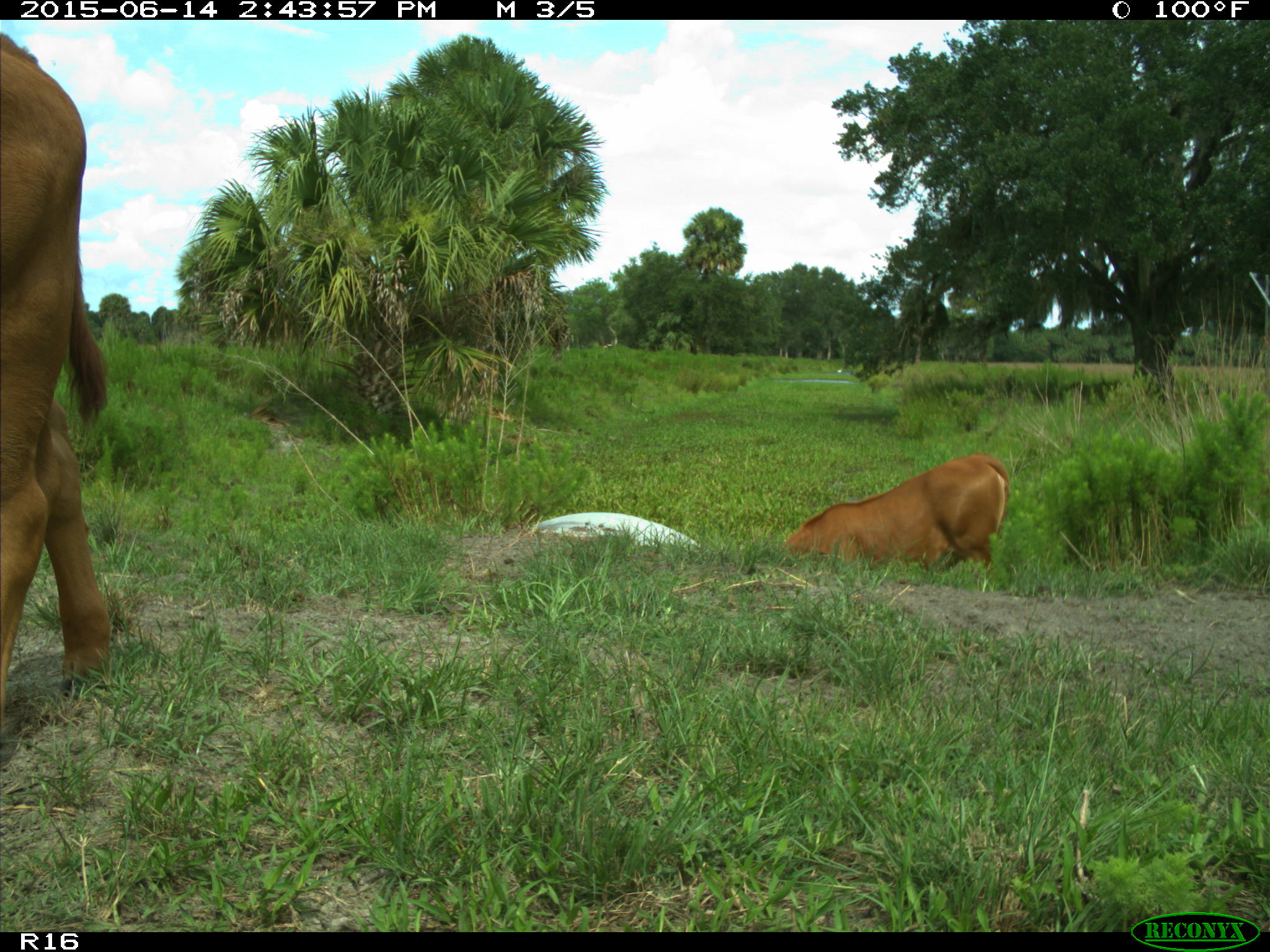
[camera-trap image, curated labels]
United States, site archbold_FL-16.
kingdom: Animalia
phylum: Chordata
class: Mammalia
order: Artiodactyla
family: Bovidae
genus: Bos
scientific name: Bos taurus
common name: domestic cow